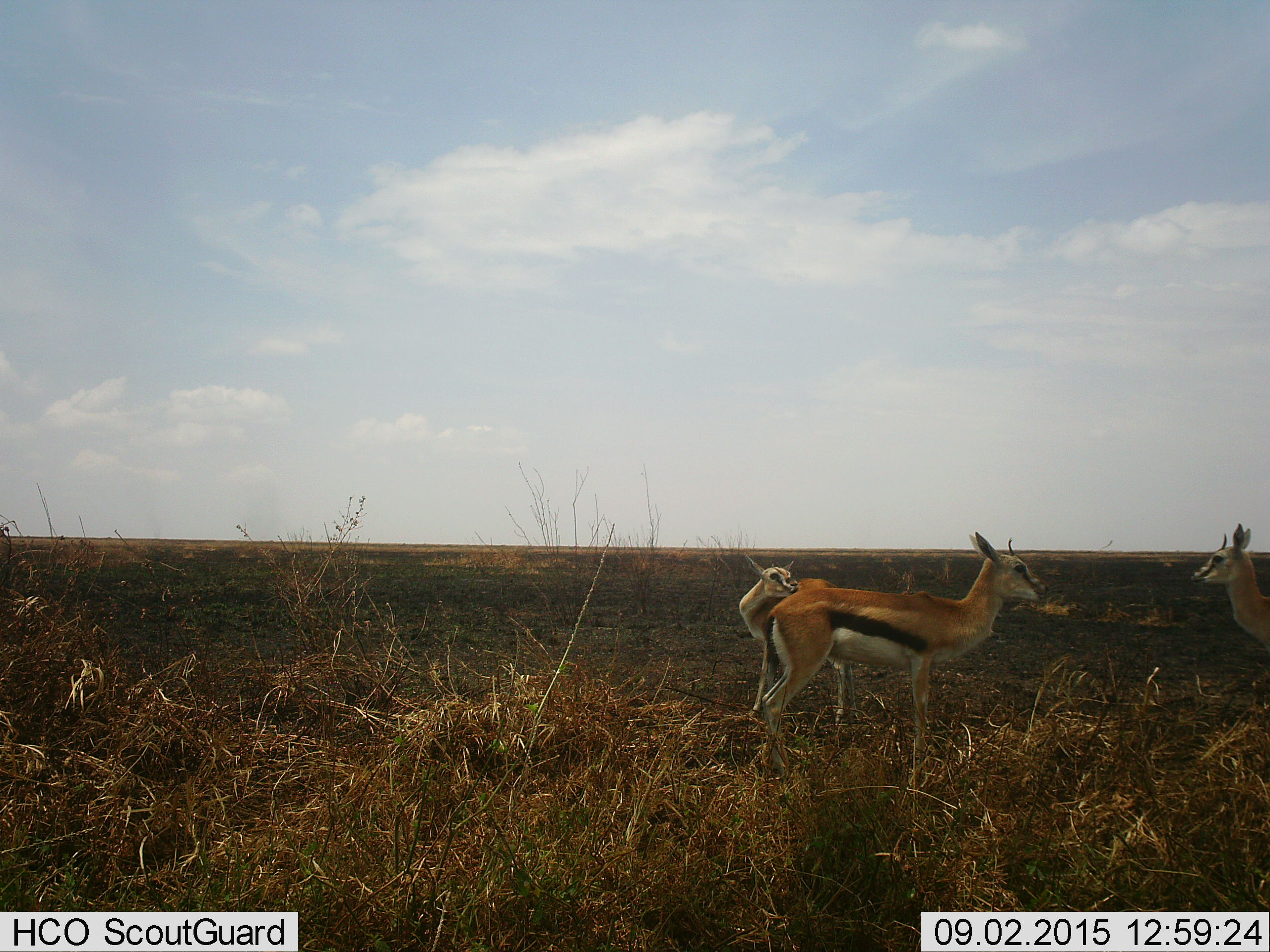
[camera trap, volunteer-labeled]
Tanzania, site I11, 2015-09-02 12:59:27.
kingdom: Animalia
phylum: Chordata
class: Mammalia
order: Artiodactyla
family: Bovidae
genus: Eudorcas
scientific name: Eudorcas thomsonii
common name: thomson's gazelle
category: gazellethomsons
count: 3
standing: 90%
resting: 0%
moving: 20%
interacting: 30%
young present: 40%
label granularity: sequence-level